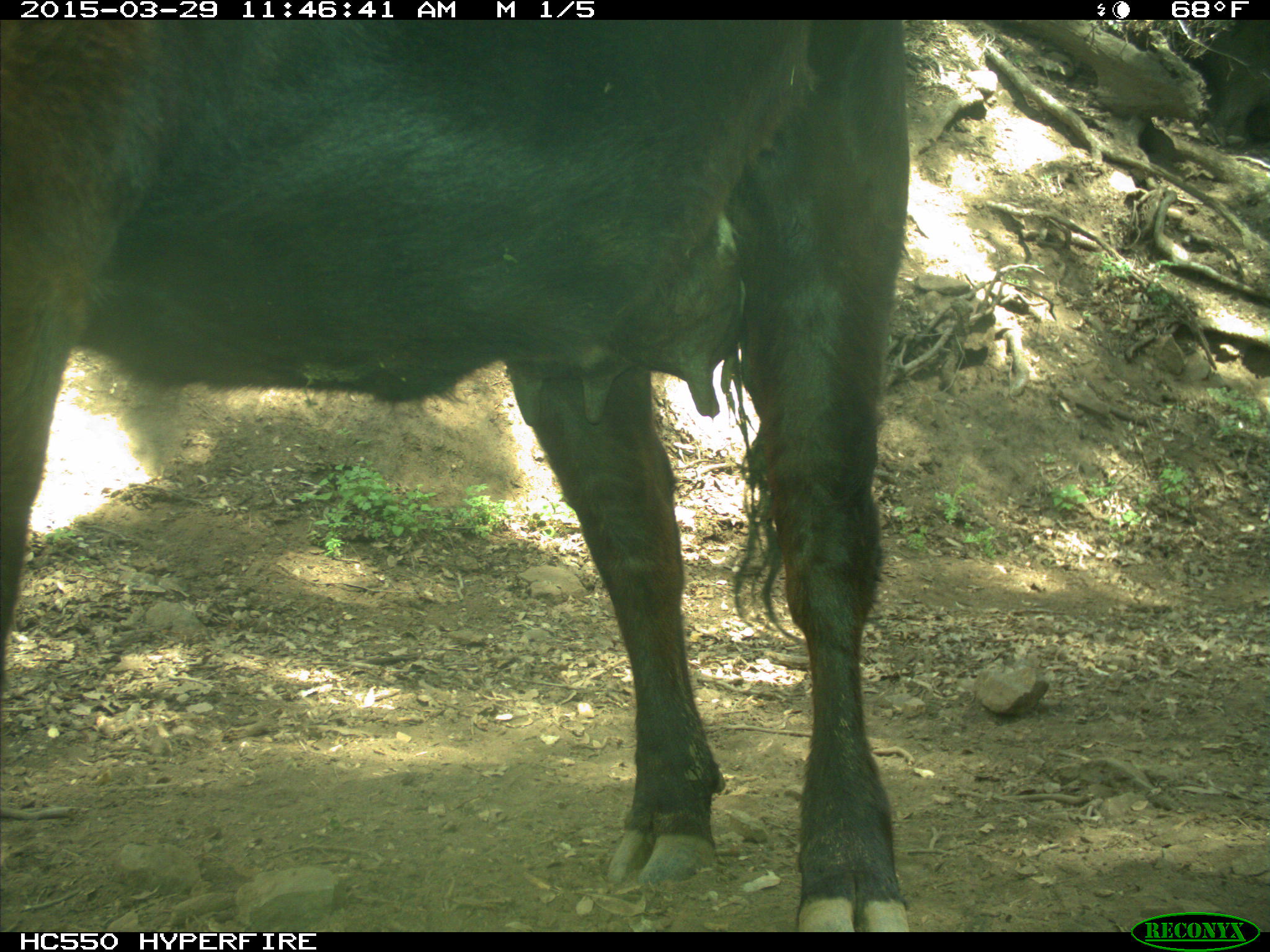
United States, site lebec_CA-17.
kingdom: Animalia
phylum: Chordata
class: Mammalia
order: Artiodactyla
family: Bovidae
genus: Bos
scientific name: Bos taurus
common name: domestic cow